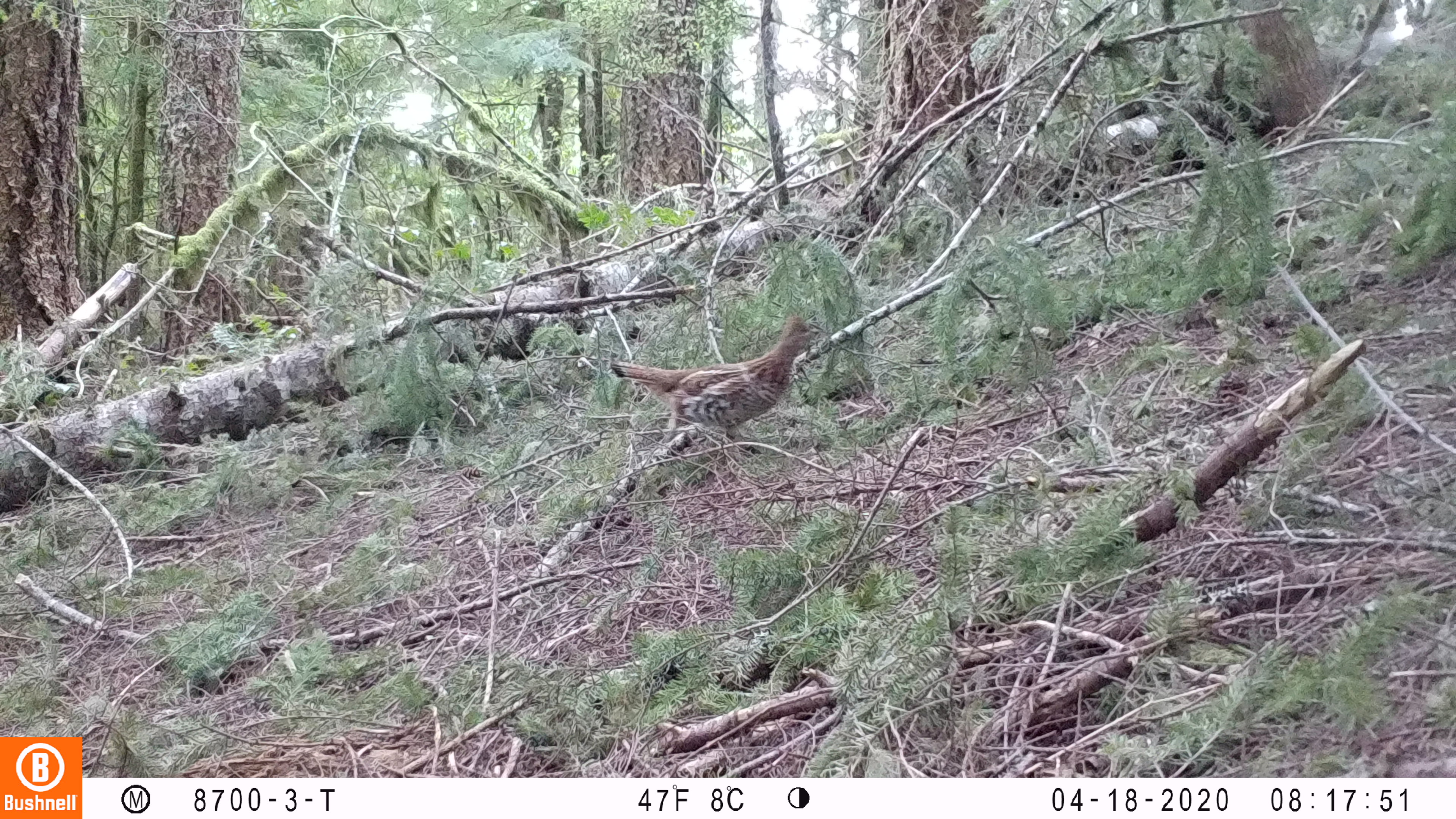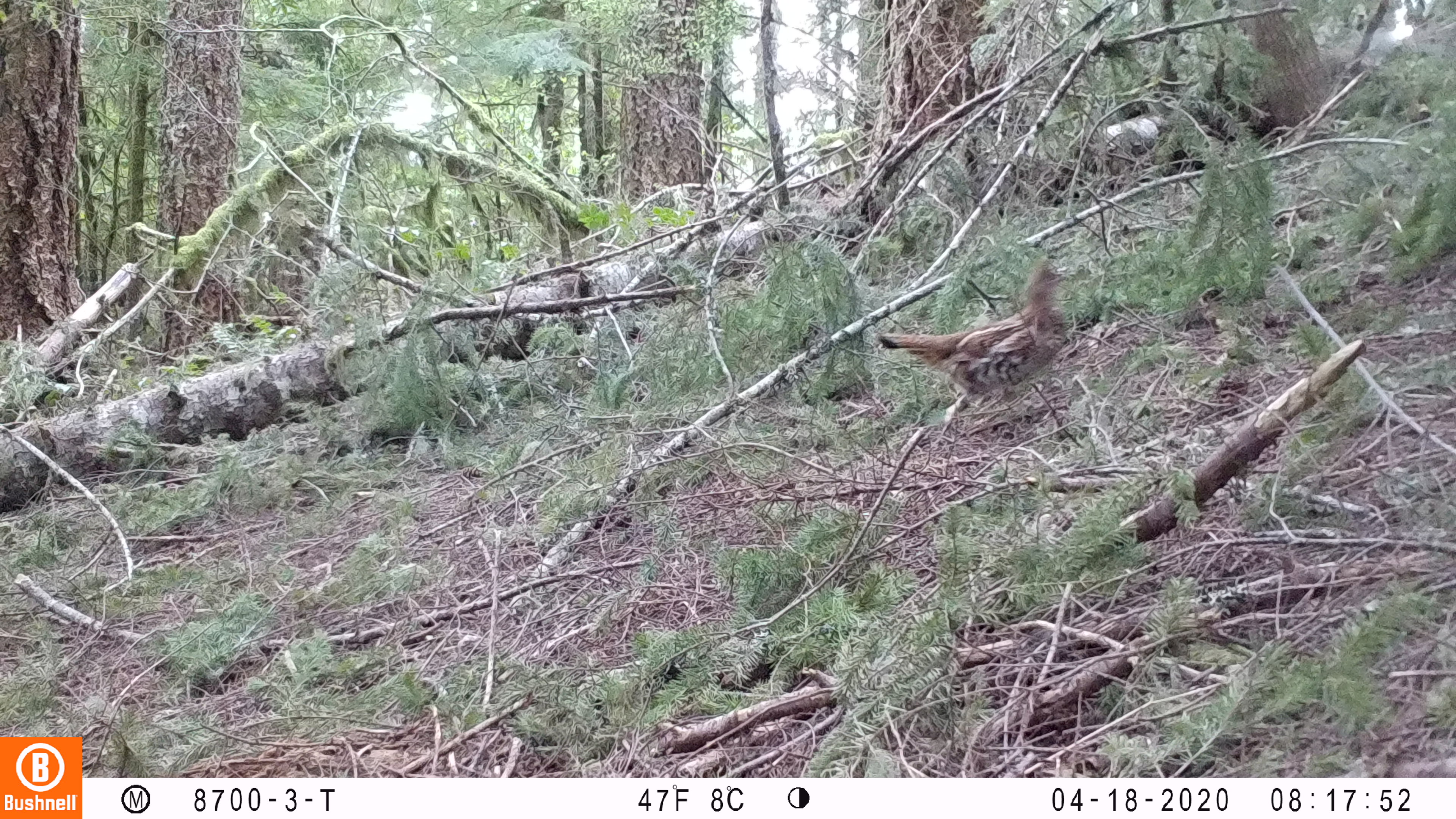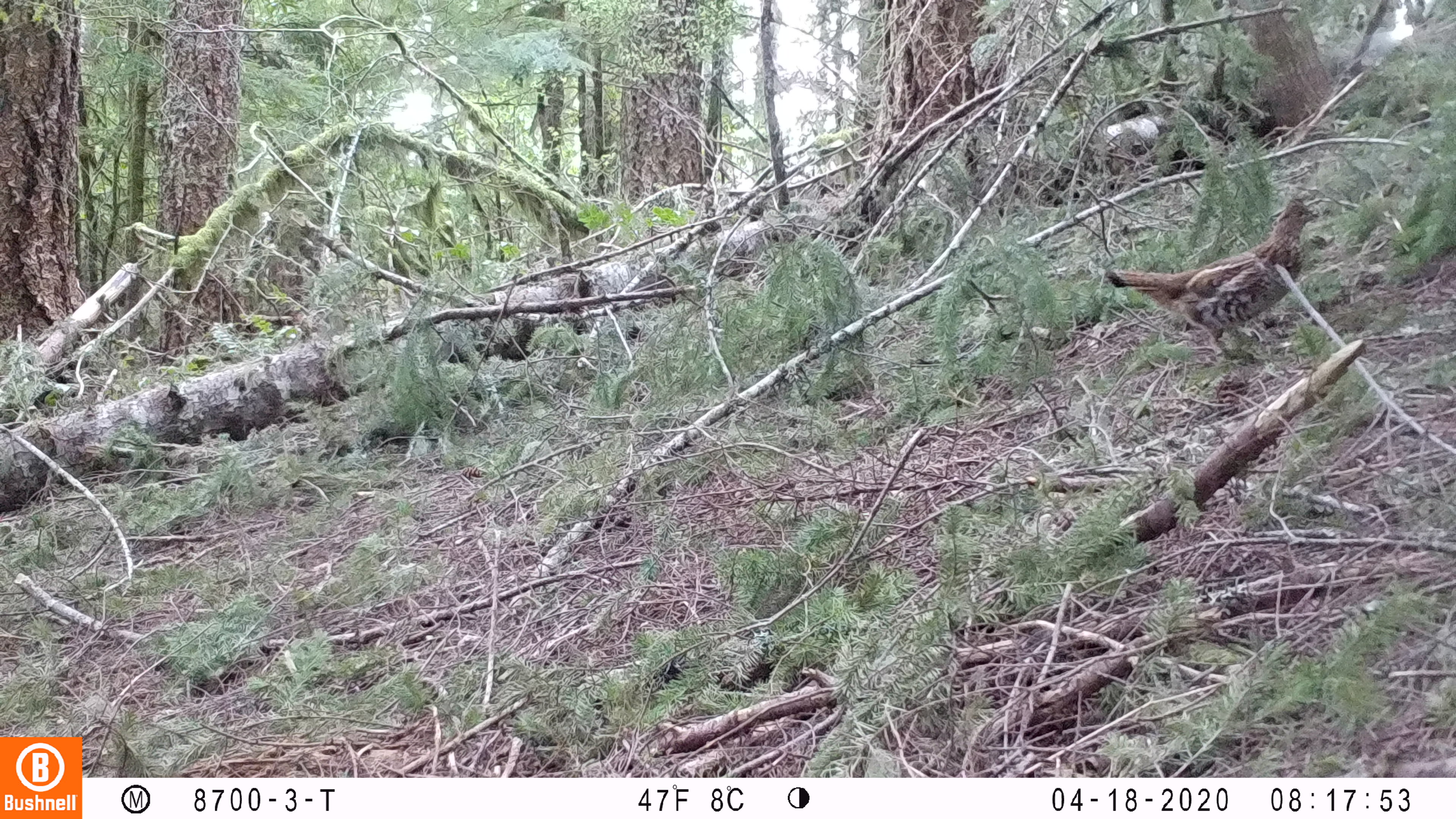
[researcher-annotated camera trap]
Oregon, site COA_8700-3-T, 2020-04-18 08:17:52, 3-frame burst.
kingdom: Animalia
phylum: Chordata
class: Aves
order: Galliformes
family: Phasianidae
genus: Bonasa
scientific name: Bonasa umbellus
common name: ruffed grouse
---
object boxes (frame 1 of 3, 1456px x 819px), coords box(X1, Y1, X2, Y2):
ruffed grouse: box(607, 310, 828, 455)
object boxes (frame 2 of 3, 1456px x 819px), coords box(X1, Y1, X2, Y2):
ruffed grouse: box(877, 263, 1072, 406)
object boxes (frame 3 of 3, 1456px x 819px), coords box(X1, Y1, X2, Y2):
ruffed grouse: box(1104, 194, 1333, 355)